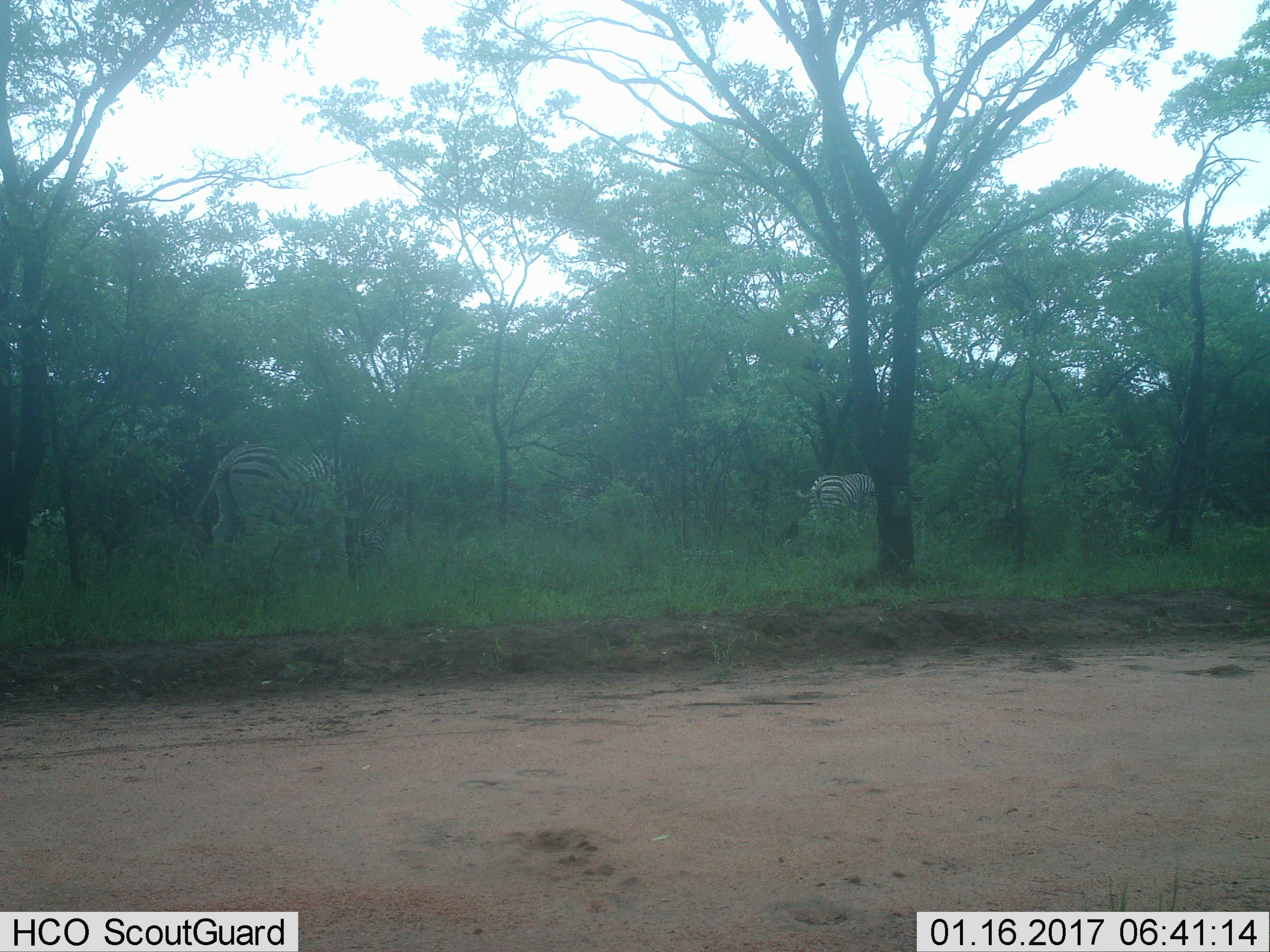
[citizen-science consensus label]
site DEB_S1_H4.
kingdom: Animalia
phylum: Chordata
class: Mammalia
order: Perissodactyla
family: Equidae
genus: Equus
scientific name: Equus quagga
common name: plains zebra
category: zebraplains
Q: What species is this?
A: Zebraplains (plains zebra) (Equus quagga).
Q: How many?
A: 2.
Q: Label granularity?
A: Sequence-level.